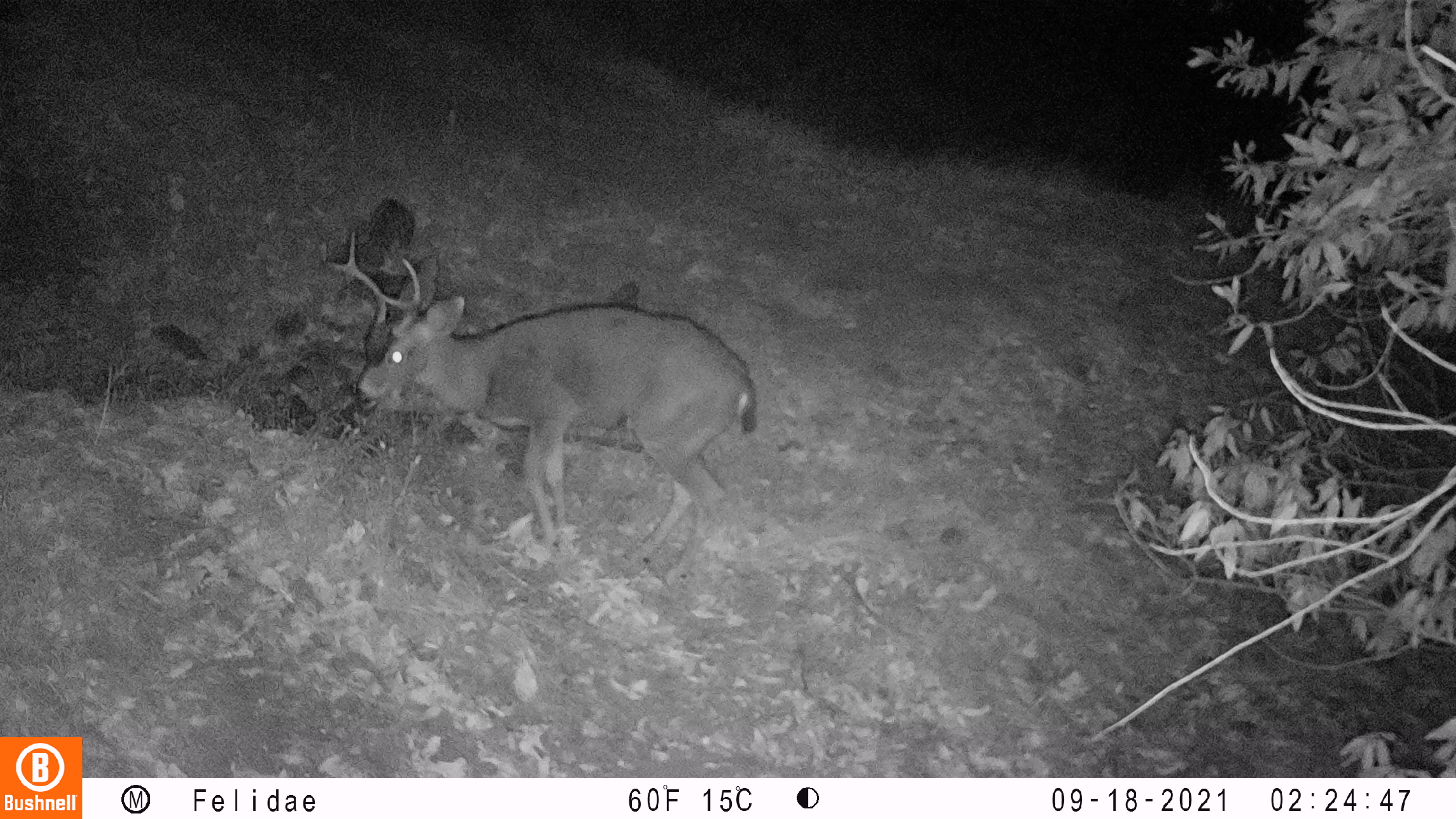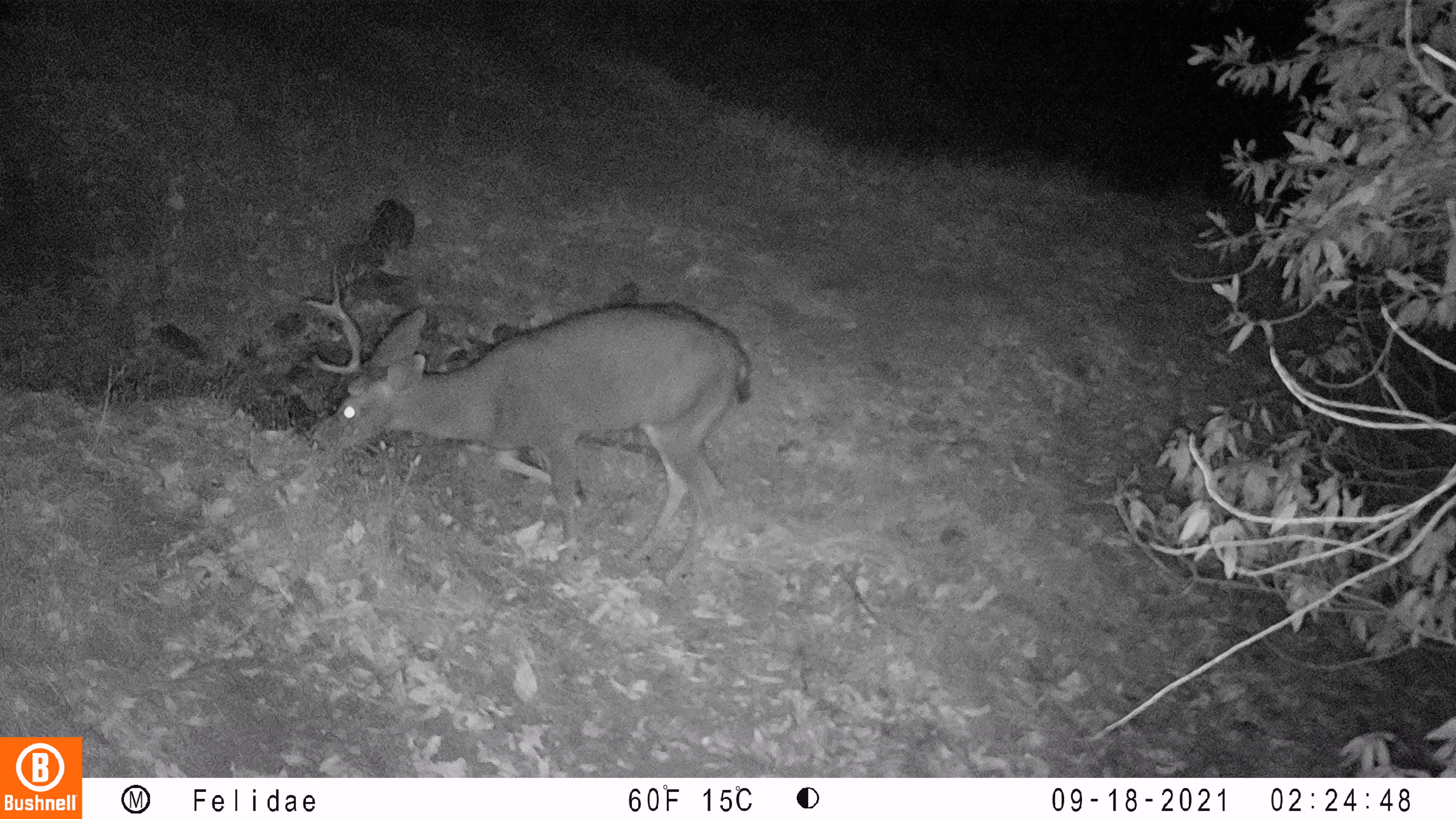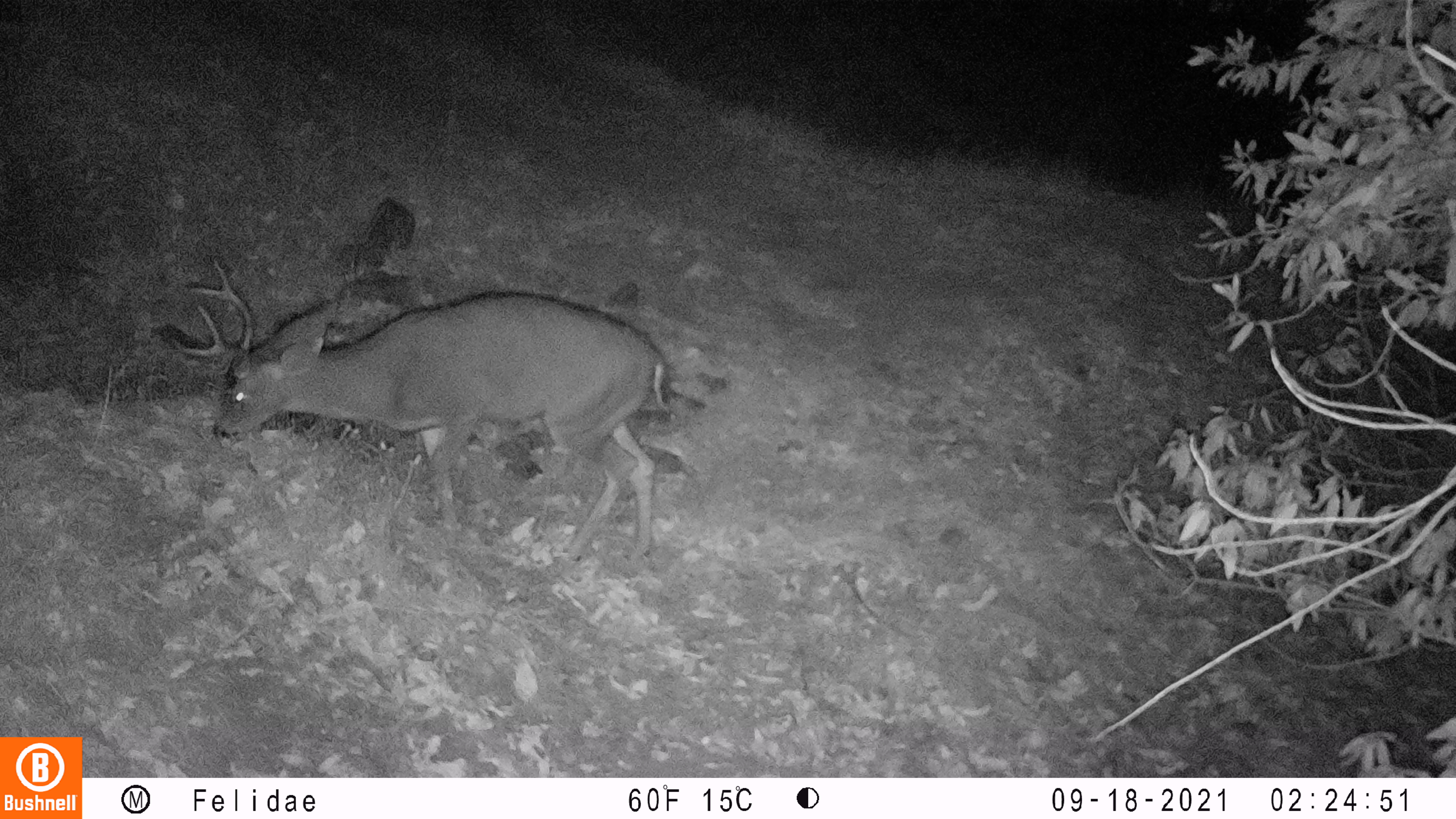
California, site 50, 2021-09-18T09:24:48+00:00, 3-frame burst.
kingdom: Animalia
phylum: Chordata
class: Mammalia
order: Artiodactyla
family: Cervidae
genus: Odocoileus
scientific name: Odocoileus hemionus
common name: mule deer